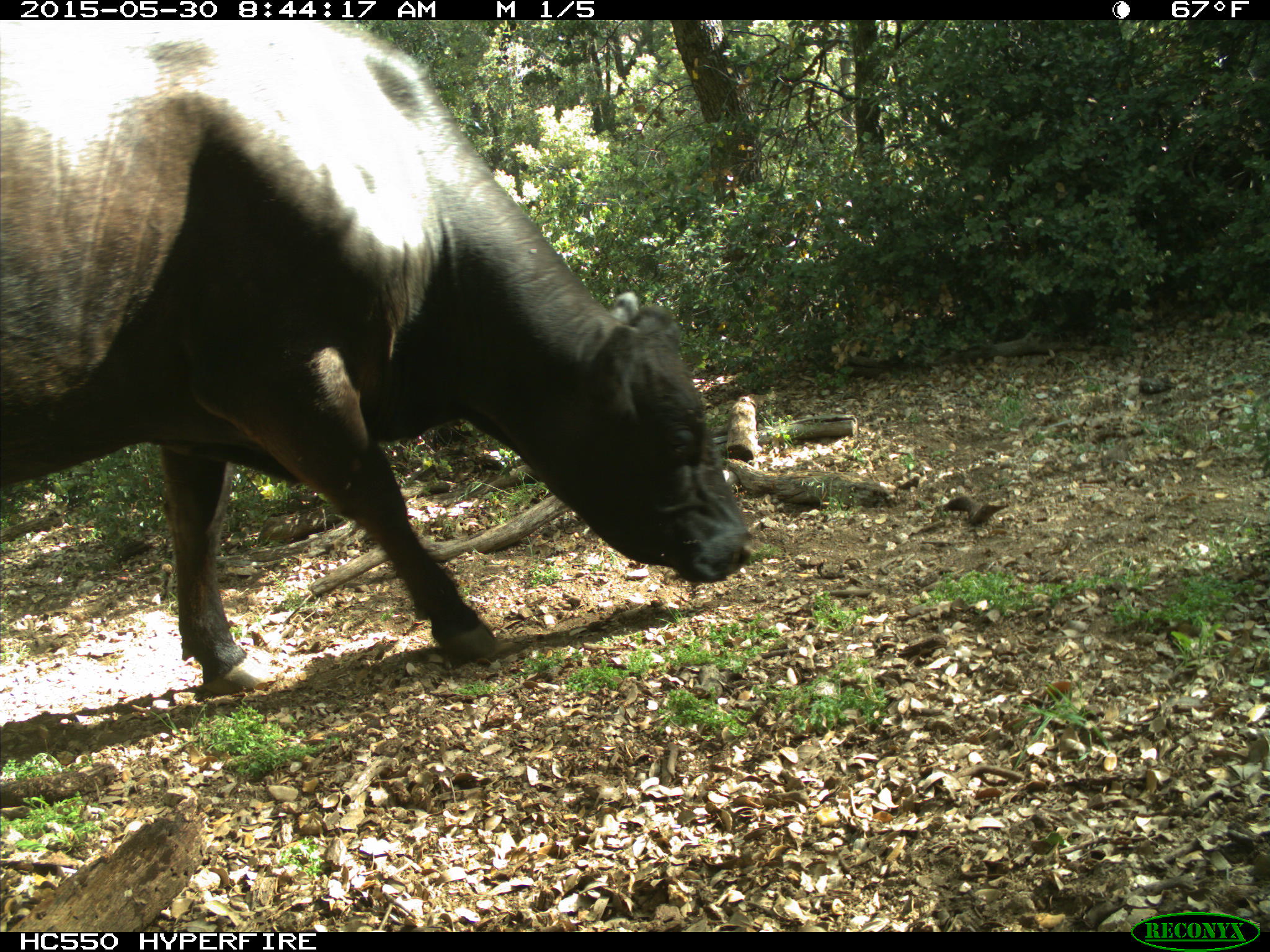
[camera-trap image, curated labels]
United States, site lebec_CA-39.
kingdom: Animalia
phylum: Chordata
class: Mammalia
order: Artiodactyla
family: Bovidae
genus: Bos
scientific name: Bos taurus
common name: domestic cow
Bos taurus (domestic cow).